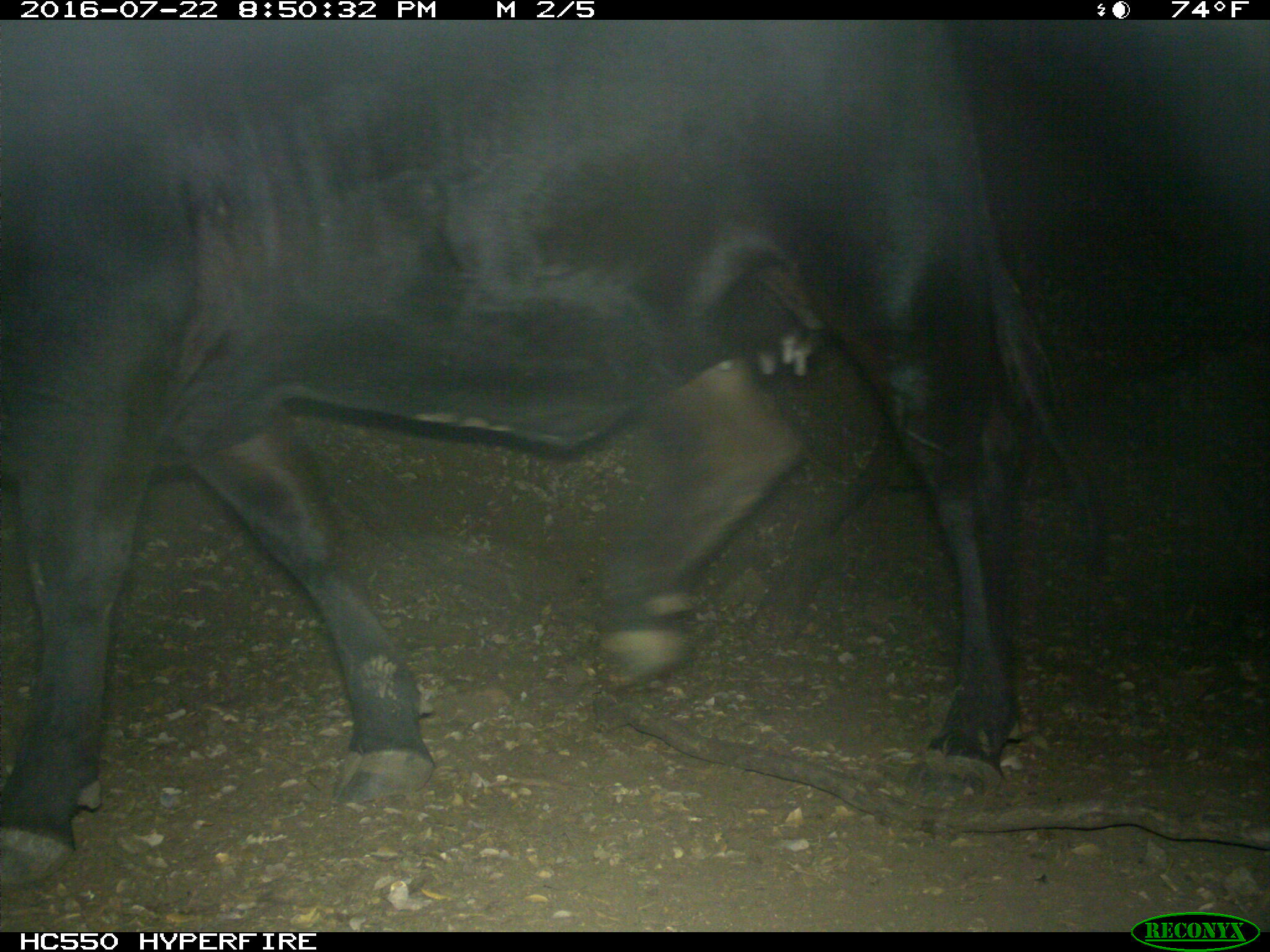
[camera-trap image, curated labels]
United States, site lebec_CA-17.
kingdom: Animalia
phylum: Chordata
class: Mammalia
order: Artiodactyla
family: Bovidae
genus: Bos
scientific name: Bos taurus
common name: domestic cow